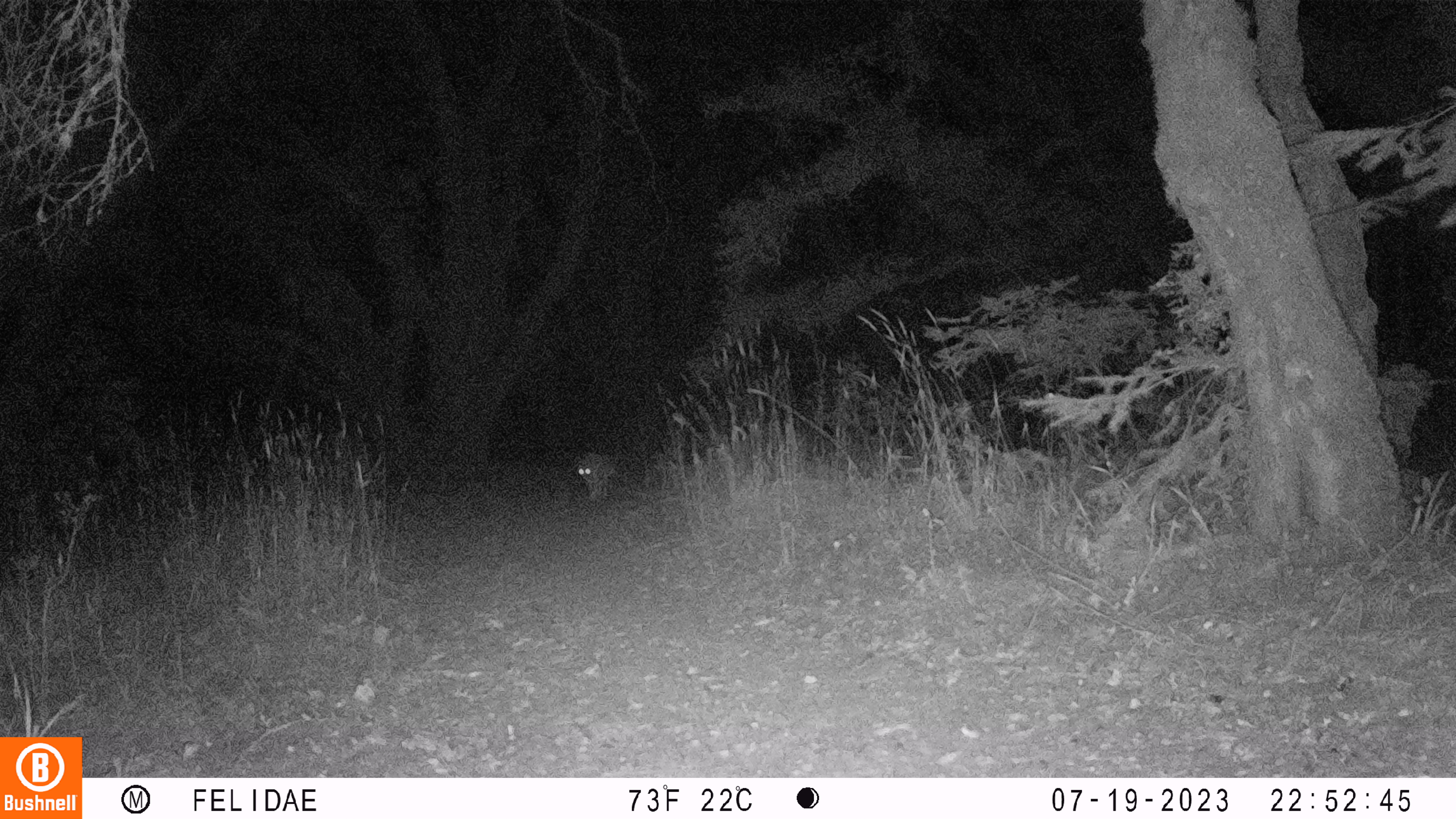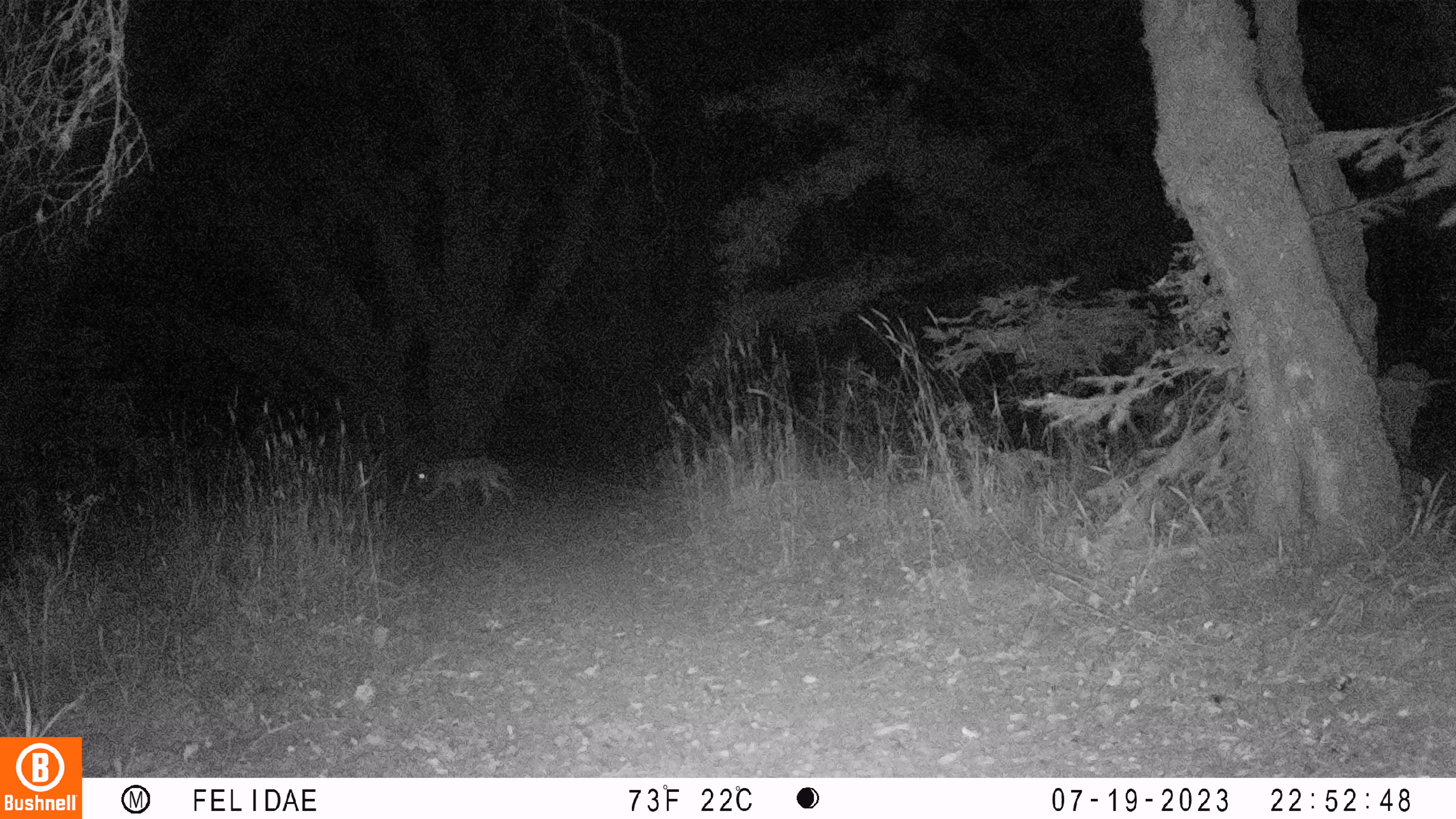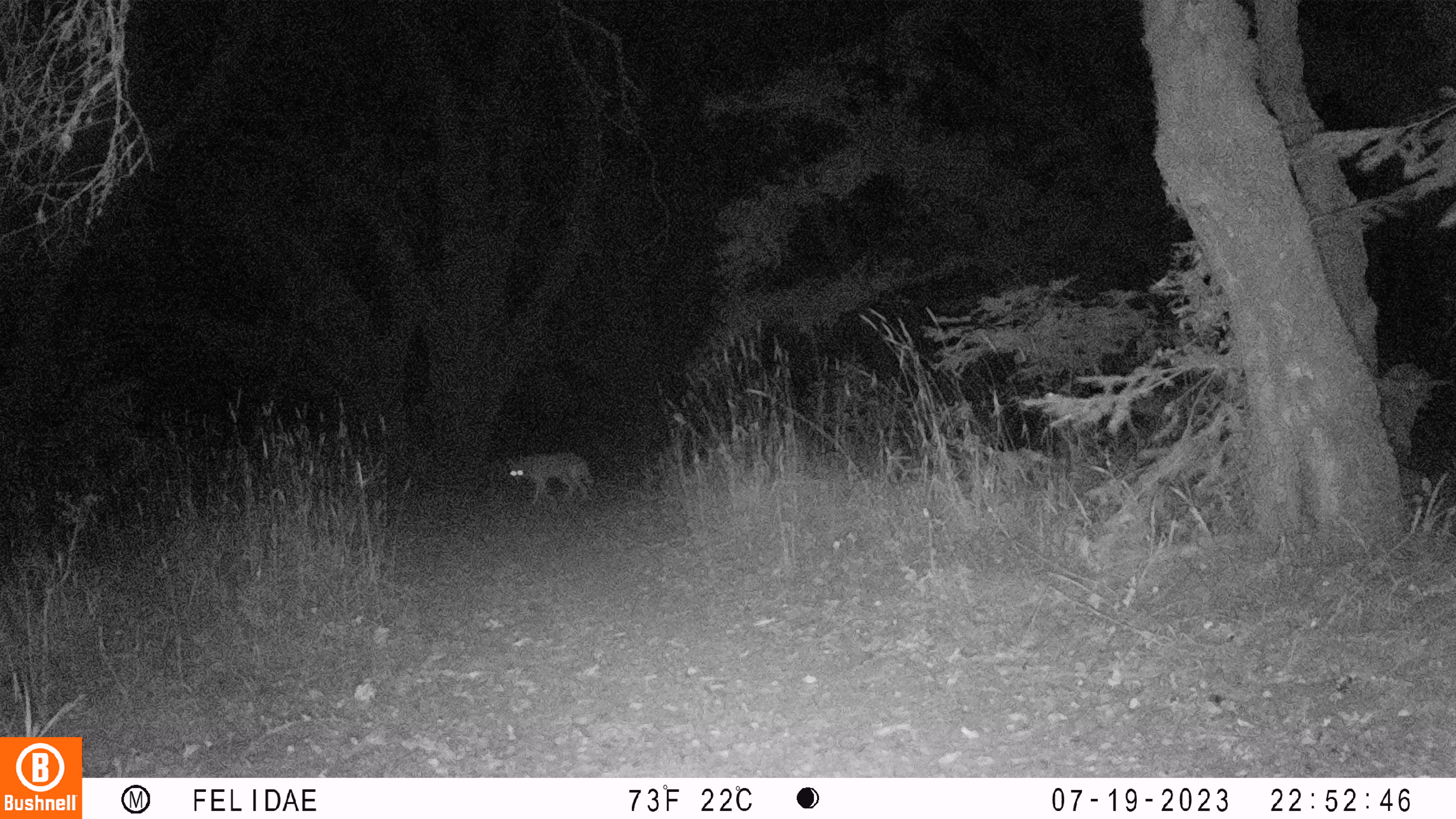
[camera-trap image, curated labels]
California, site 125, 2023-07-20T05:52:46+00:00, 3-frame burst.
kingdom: Animalia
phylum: Chordata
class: Mammalia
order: Carnivora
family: Canidae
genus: Canis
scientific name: Canis latrans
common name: coyote